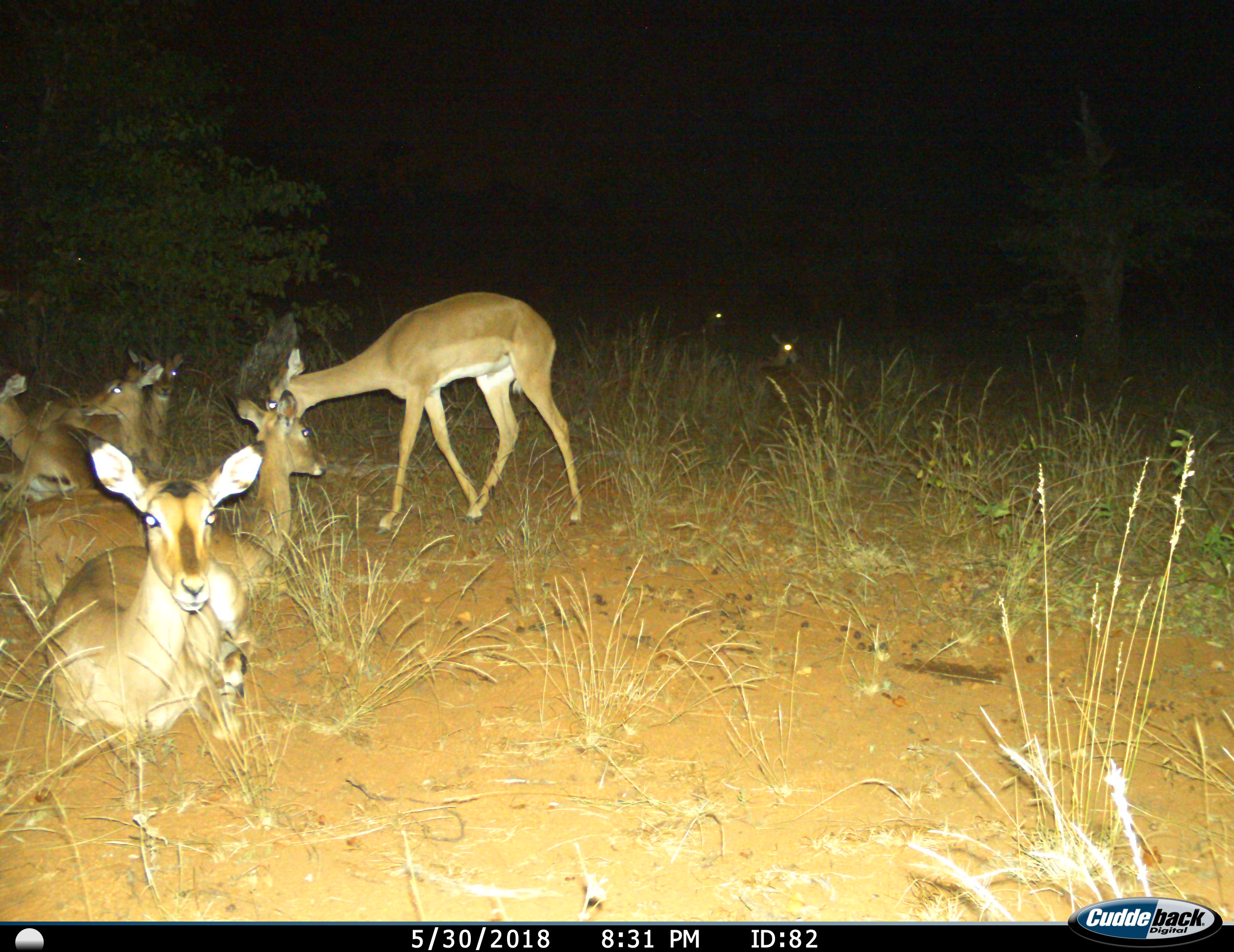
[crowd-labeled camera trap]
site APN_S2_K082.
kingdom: Animalia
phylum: Chordata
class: Mammalia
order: Artiodactyla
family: Bovidae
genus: Aepyceros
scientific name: Aepyceros melampus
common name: impala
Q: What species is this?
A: Impala (Aepyceros melampus).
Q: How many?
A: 8.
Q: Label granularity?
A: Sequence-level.